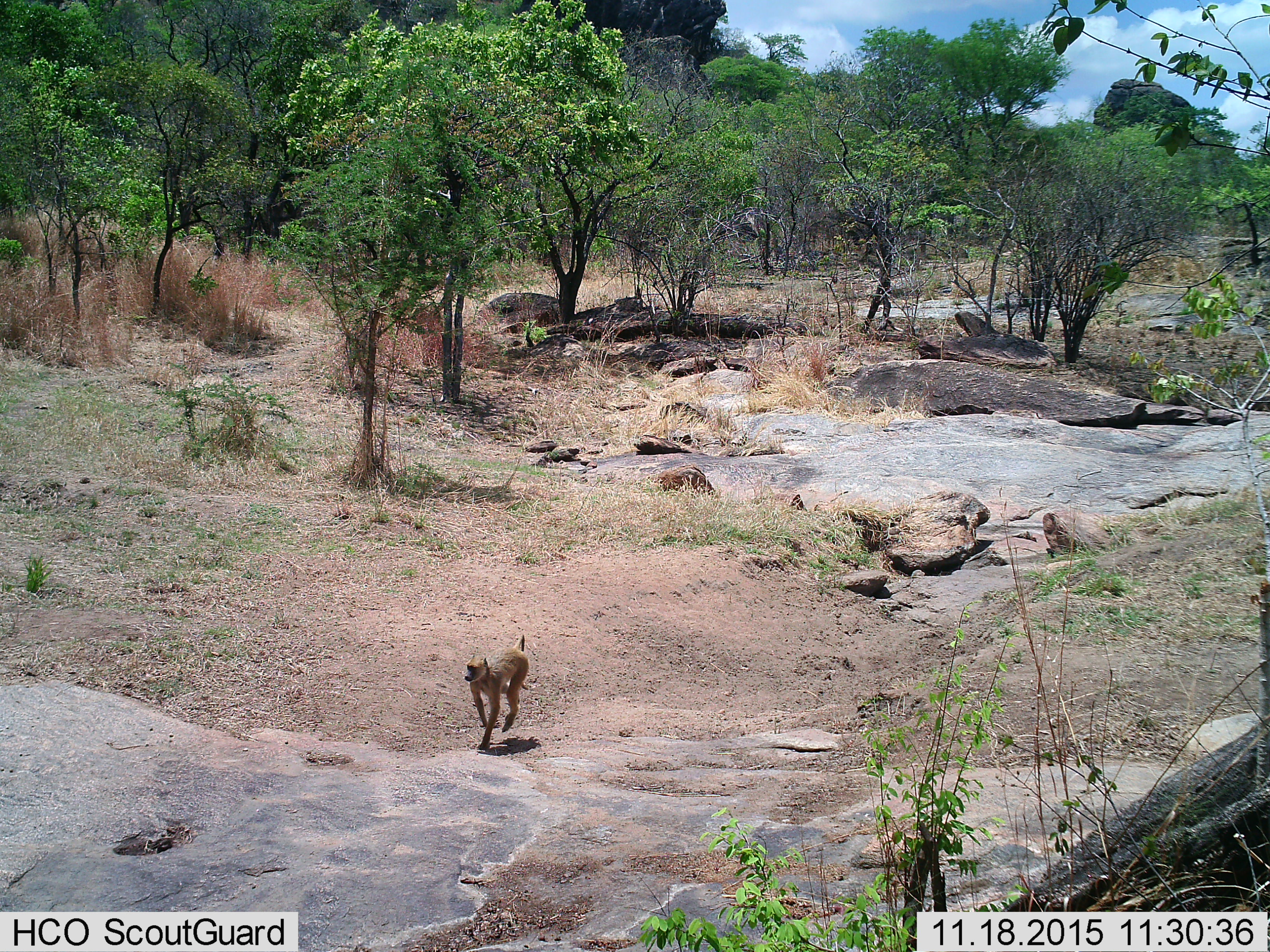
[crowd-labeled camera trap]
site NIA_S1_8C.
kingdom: Animalia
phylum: Chordata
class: Mammalia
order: Primates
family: Cercopithecidae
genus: Papio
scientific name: Papio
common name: baboon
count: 1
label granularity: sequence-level